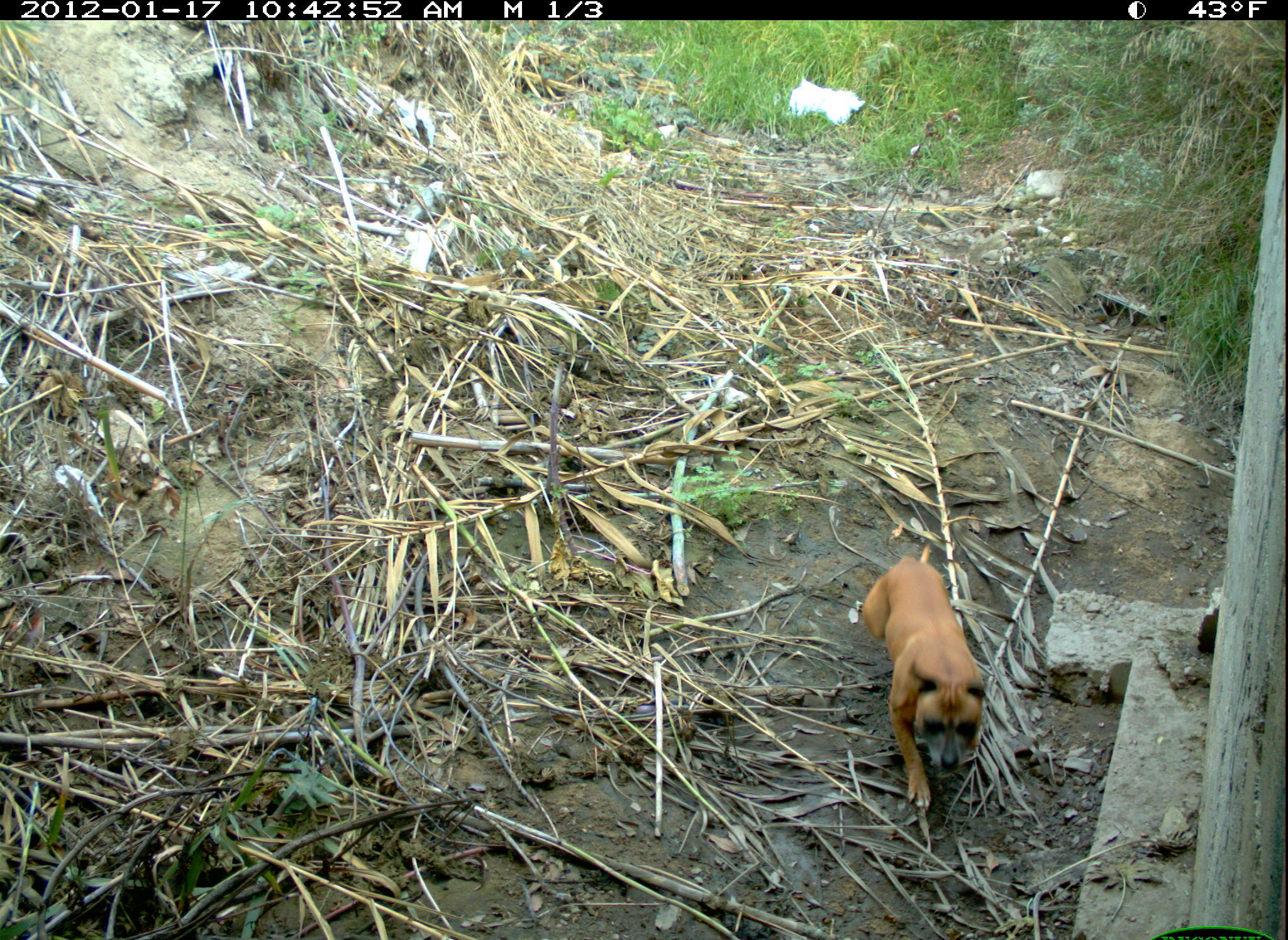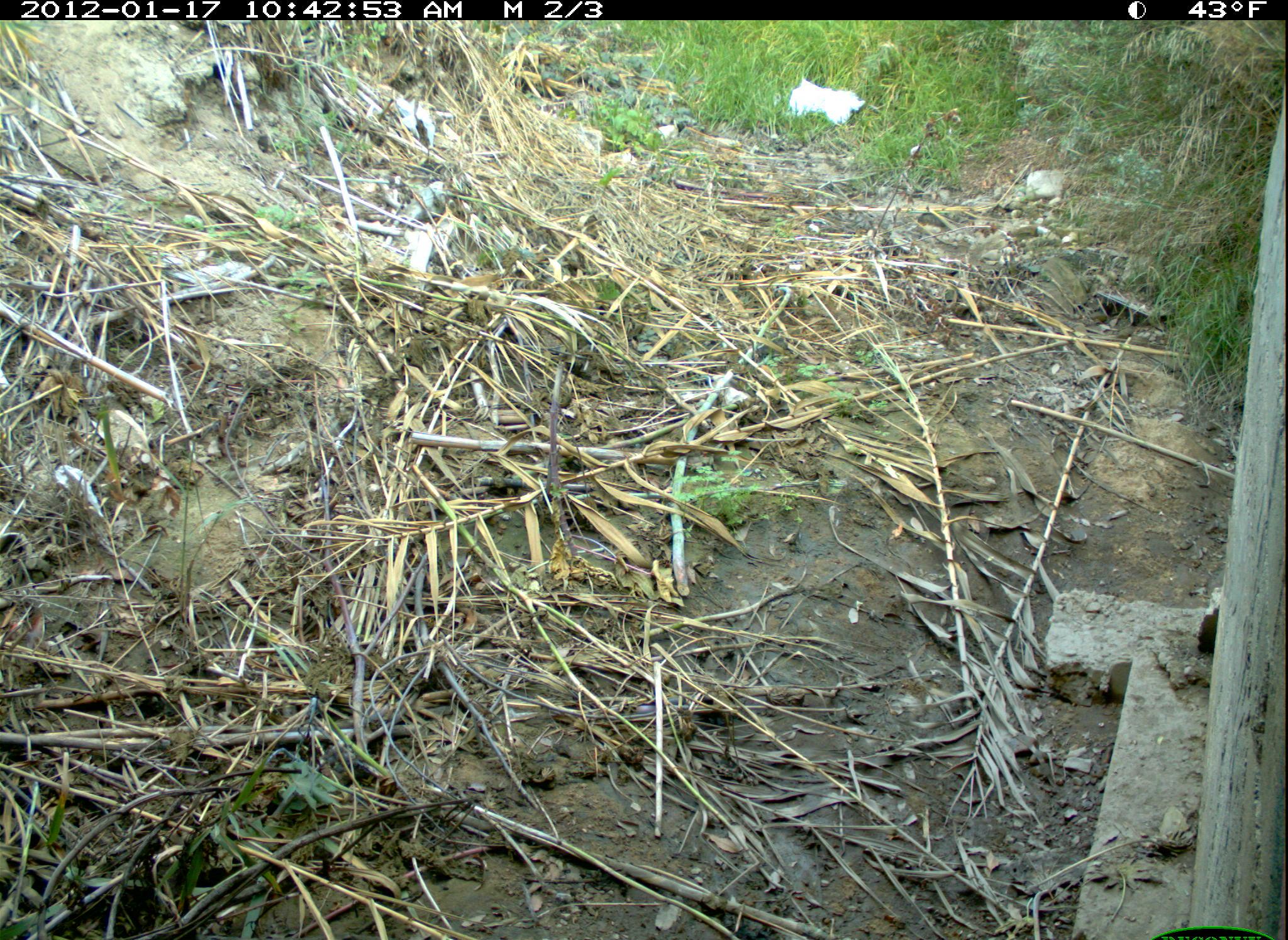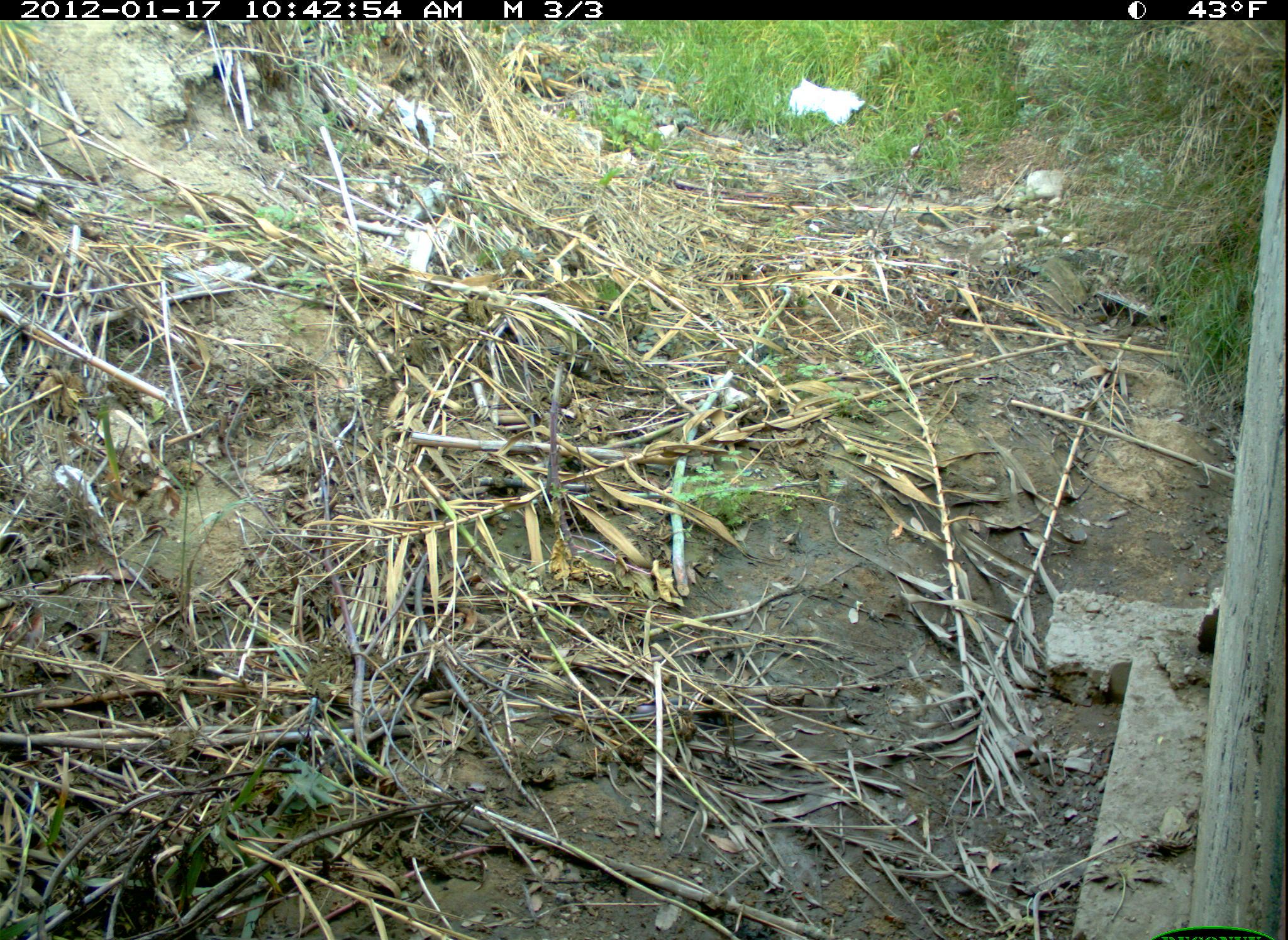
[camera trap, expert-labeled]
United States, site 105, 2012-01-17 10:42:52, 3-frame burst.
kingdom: Animalia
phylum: Chordata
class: Mammalia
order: Carnivora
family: Canidae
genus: Canis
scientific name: Canis familiaris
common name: domestic dog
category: dog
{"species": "dog (domestic dog) (Canis familiaris)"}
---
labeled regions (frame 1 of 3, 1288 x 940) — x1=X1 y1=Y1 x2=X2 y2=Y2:
dog: x1=854 y1=492 x2=1017 y2=813